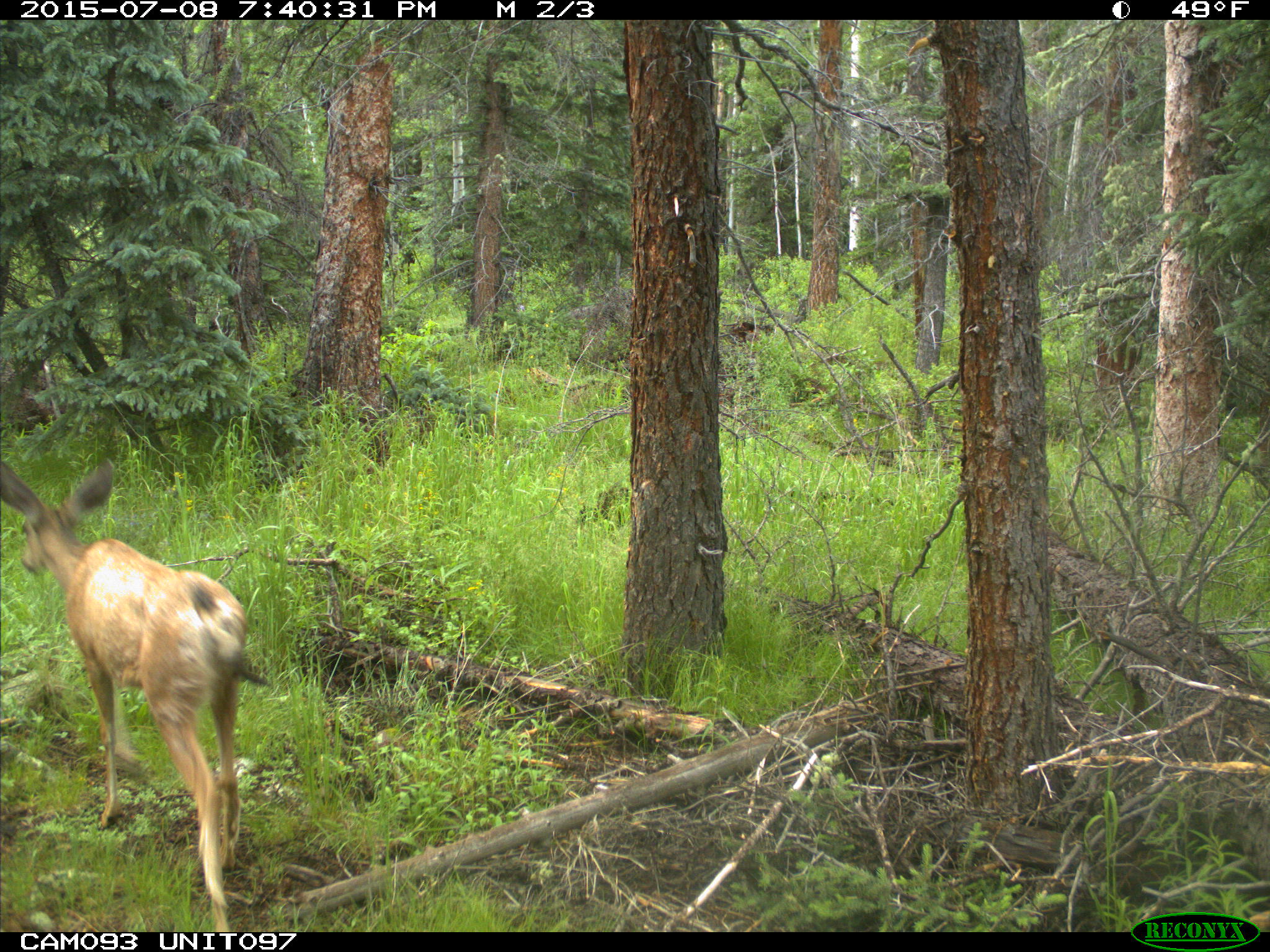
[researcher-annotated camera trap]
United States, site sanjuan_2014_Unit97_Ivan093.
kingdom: Animalia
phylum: Chordata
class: Mammalia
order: Artiodactyla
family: Cervidae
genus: Odocoileus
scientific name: Odocoileus hemionus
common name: mule deer